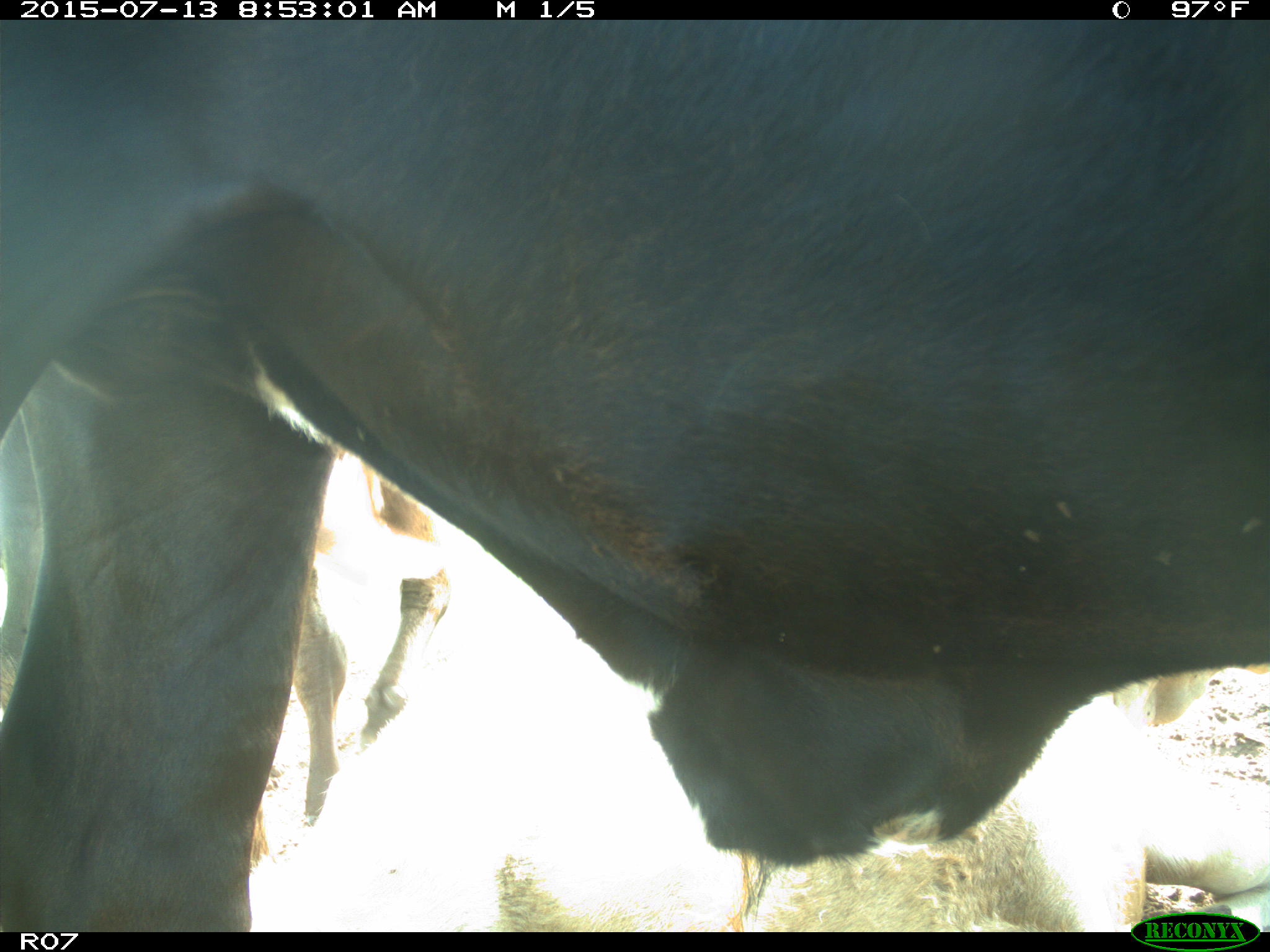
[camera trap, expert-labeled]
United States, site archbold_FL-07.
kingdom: Animalia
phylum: Chordata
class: Mammalia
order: Artiodactyla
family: Bovidae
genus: Bos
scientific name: Bos taurus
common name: domestic cow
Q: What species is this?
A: Bos taurus (domestic cow).